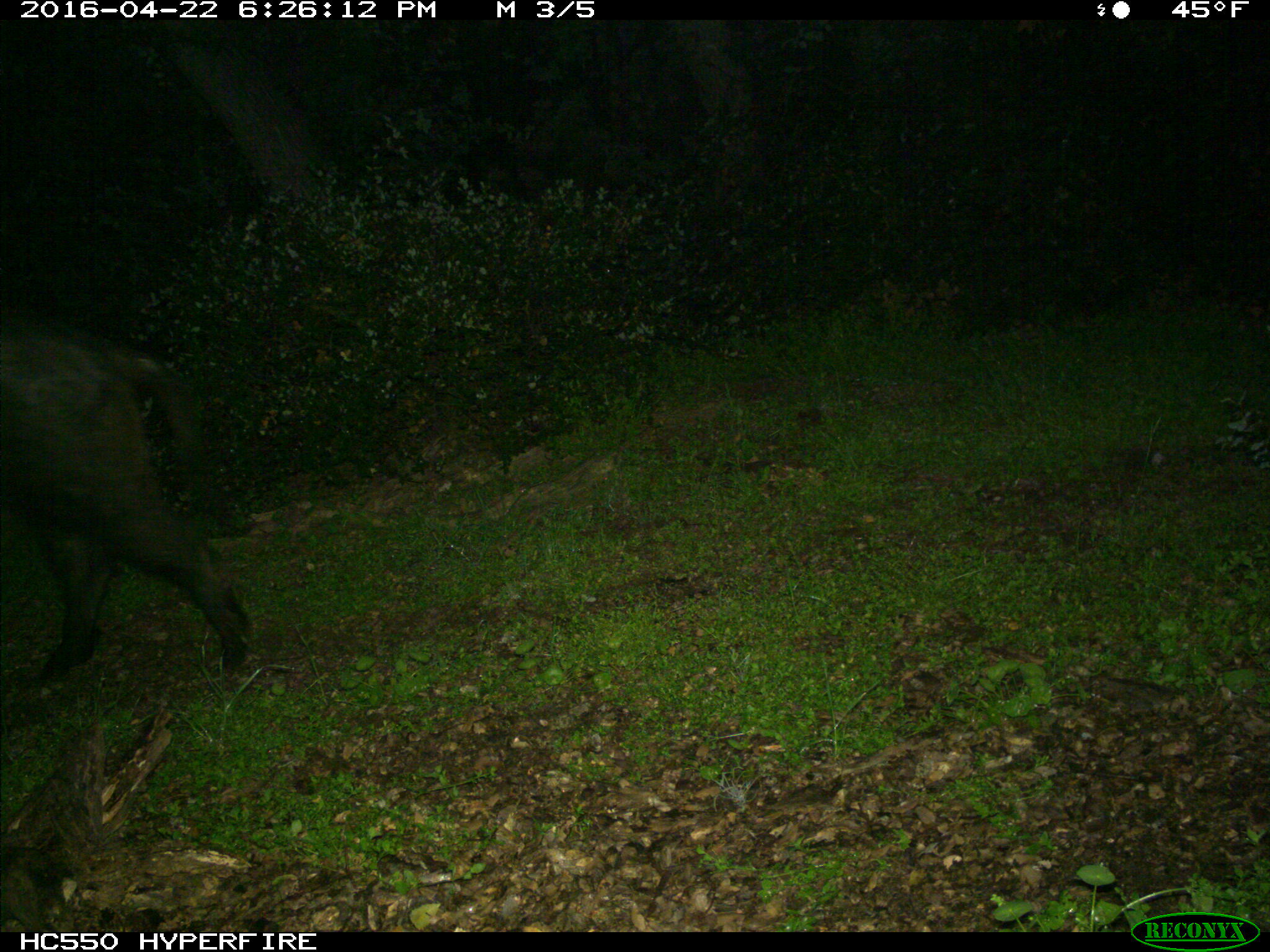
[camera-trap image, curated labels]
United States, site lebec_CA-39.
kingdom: Animalia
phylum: Chordata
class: Mammalia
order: Artiodactyla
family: Suidae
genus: Sus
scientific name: Sus scrofa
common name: wild boar